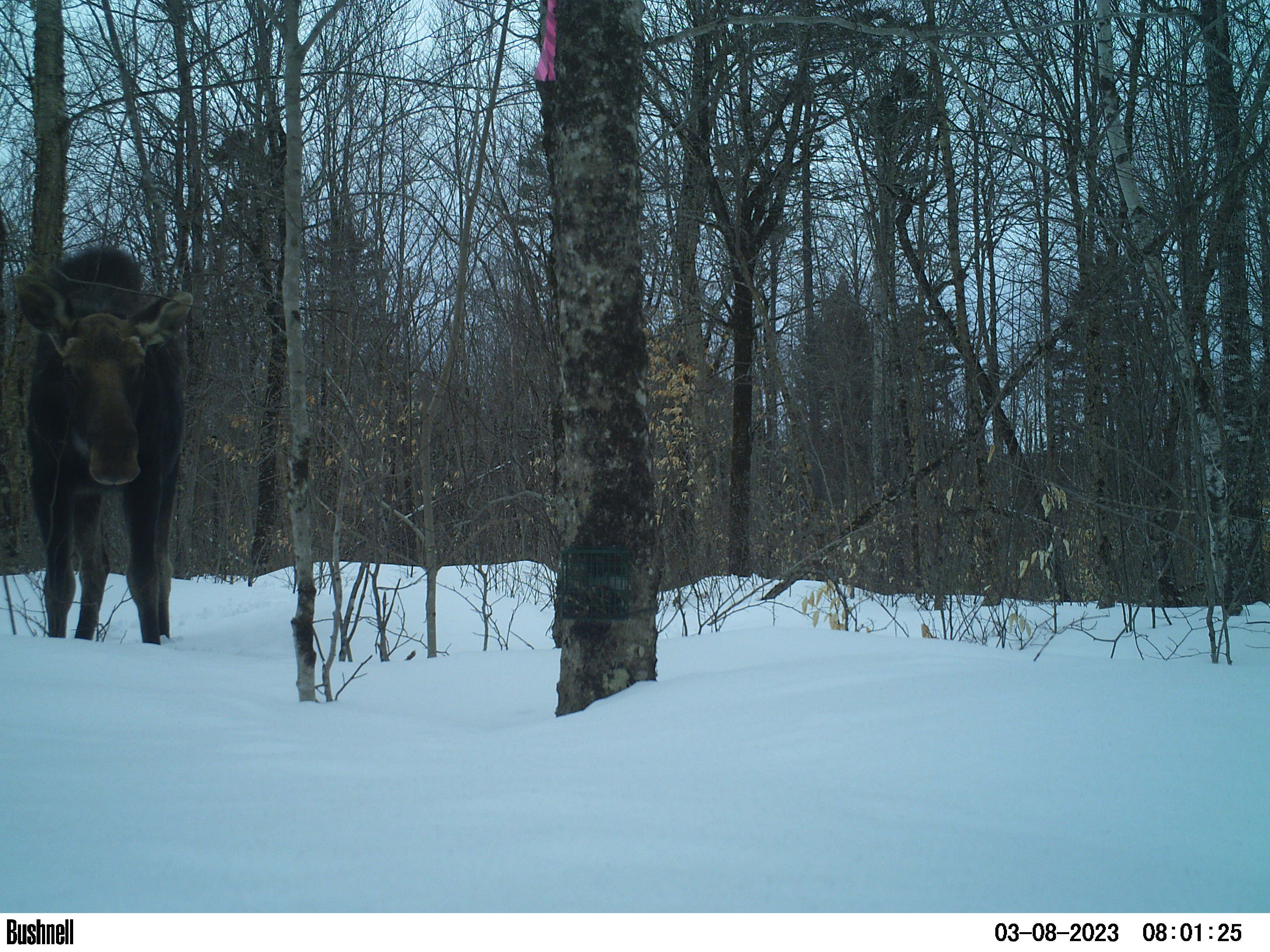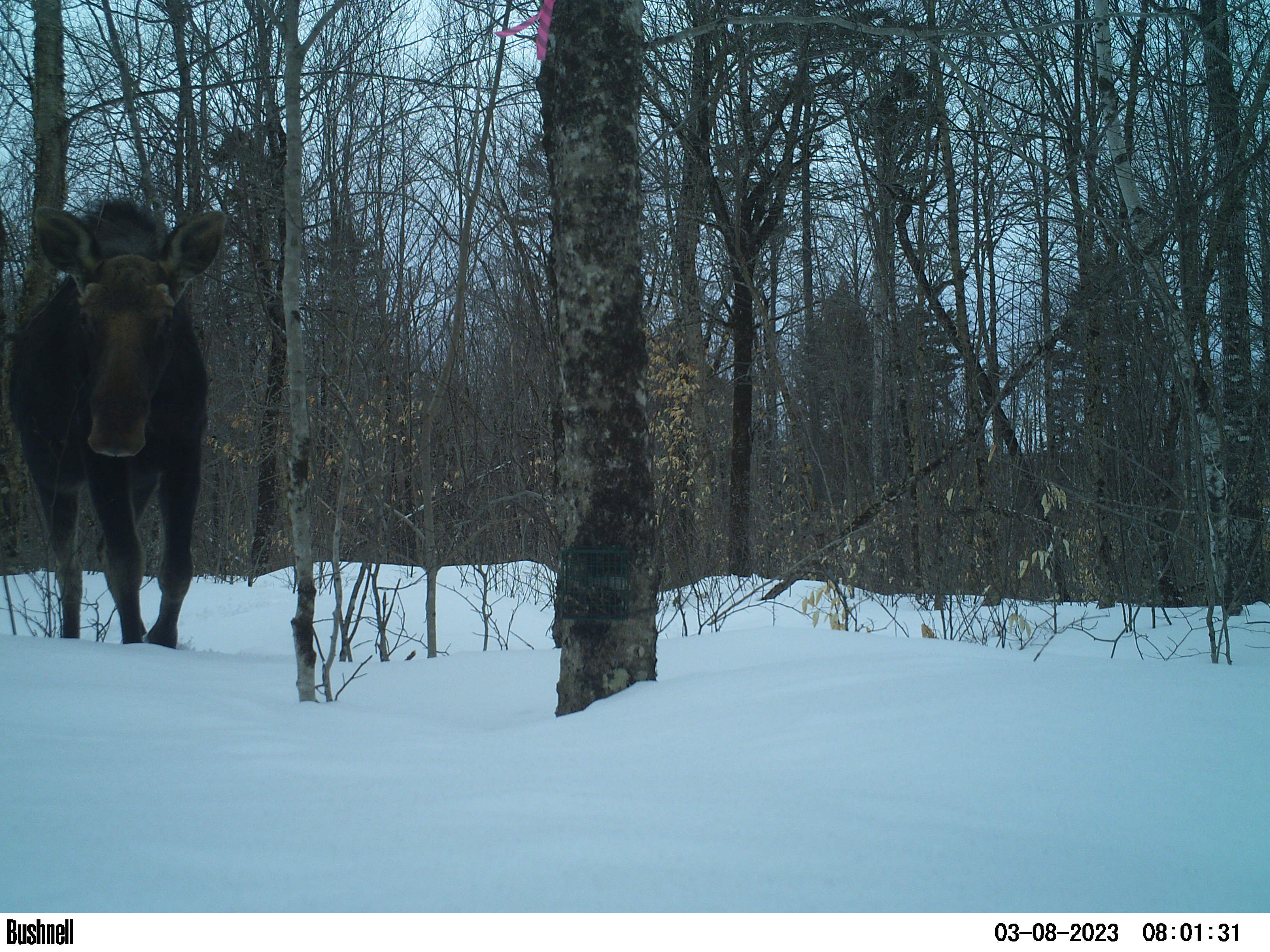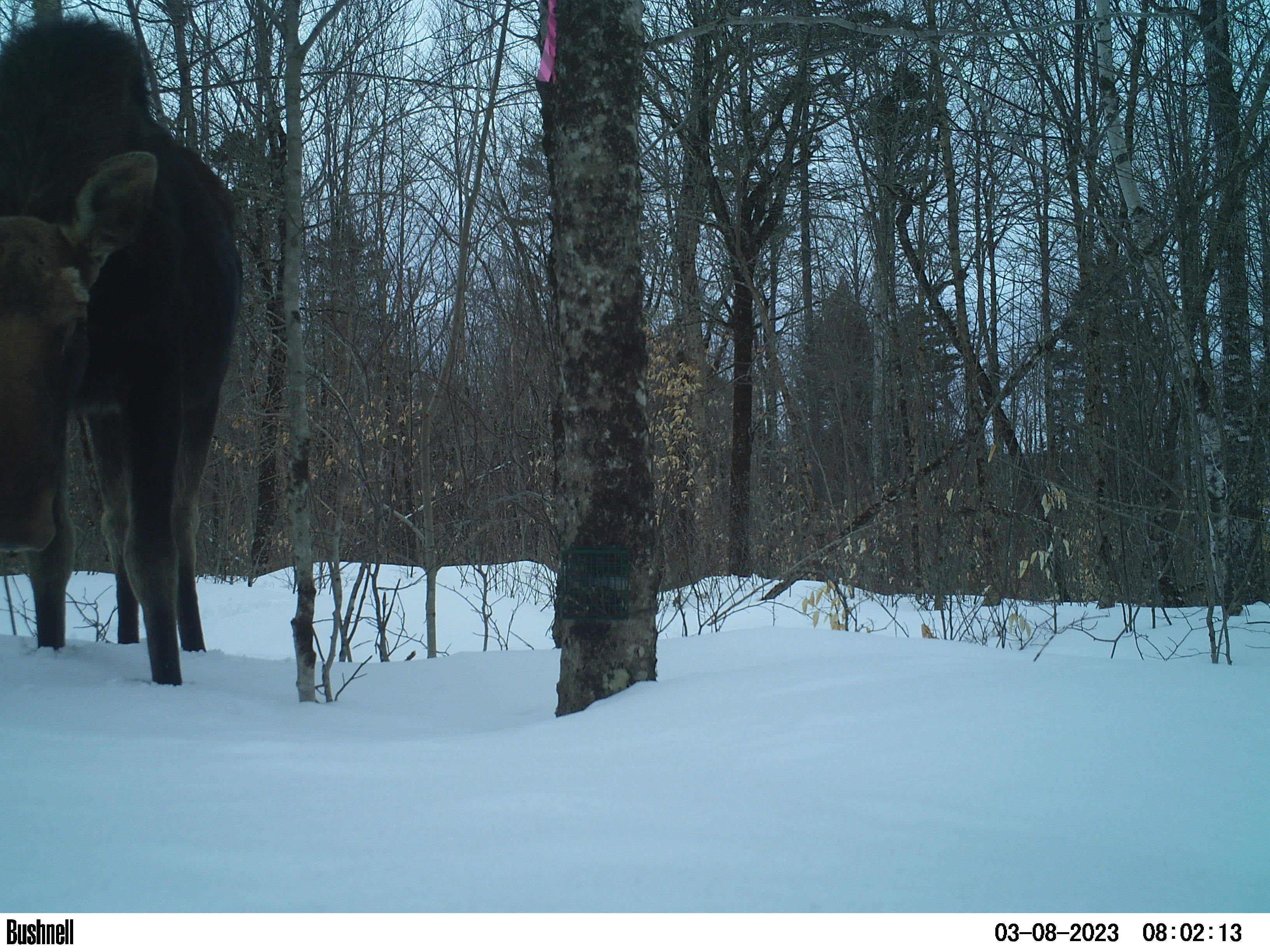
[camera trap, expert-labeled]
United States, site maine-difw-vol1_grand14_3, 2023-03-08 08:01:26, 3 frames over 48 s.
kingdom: Animalia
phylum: Chordata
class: Mammalia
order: Artiodactyla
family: Cervidae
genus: Alces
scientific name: Alces alces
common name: moose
Moose (Alces alces).